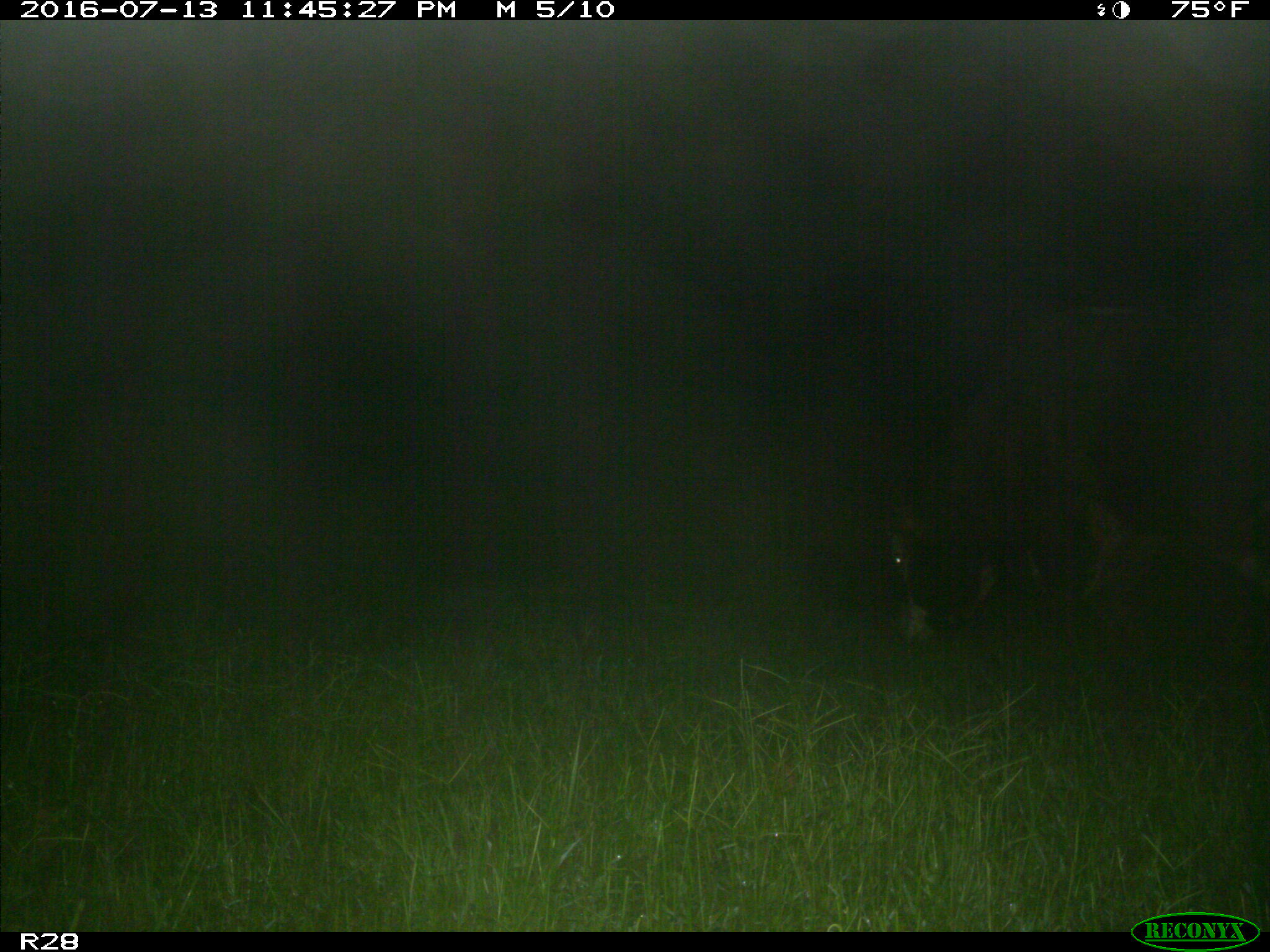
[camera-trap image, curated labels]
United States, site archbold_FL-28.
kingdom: Animalia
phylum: Chordata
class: Mammalia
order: Artiodactyla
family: Bovidae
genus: Bos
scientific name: Bos taurus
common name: domestic cow